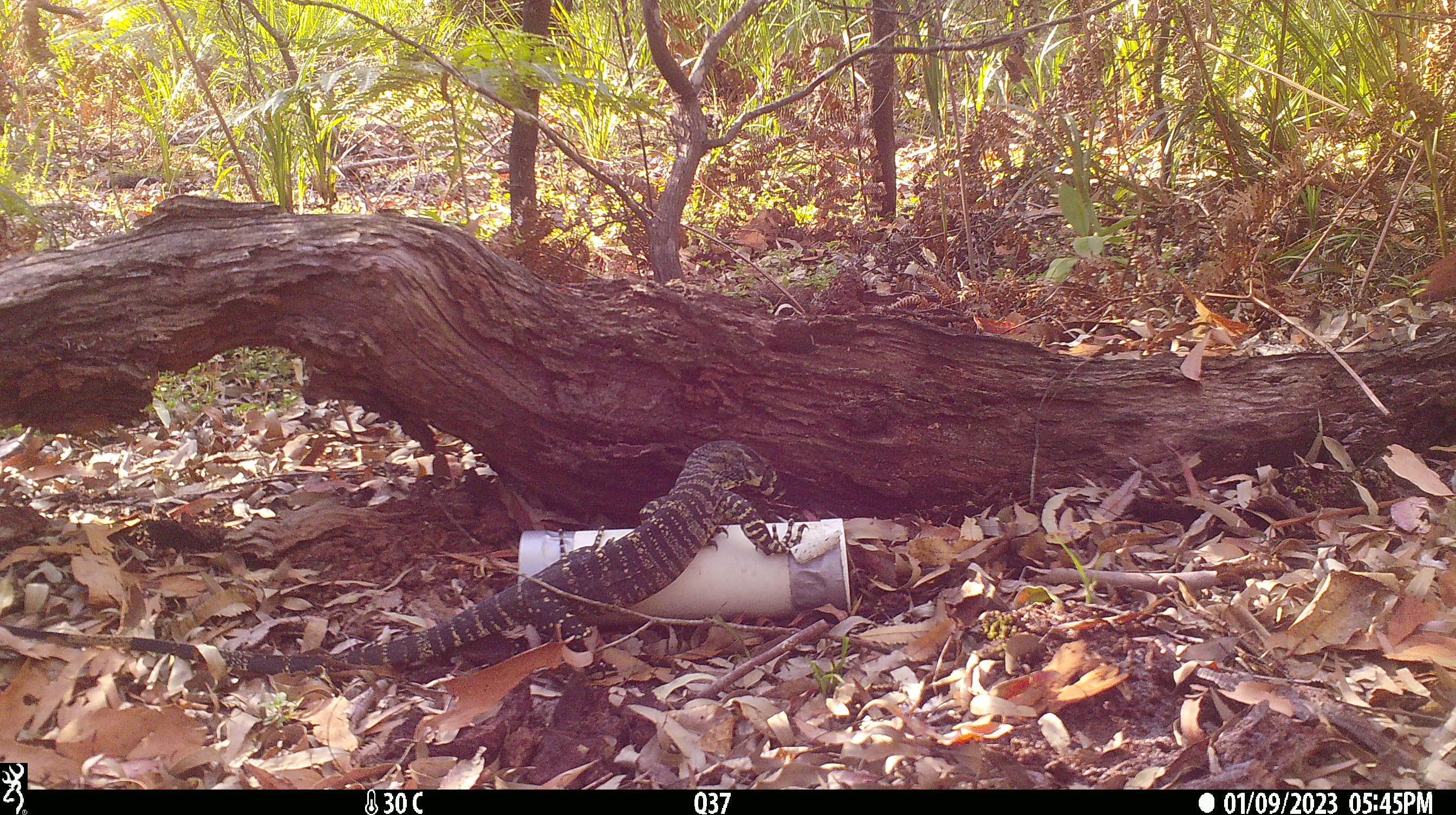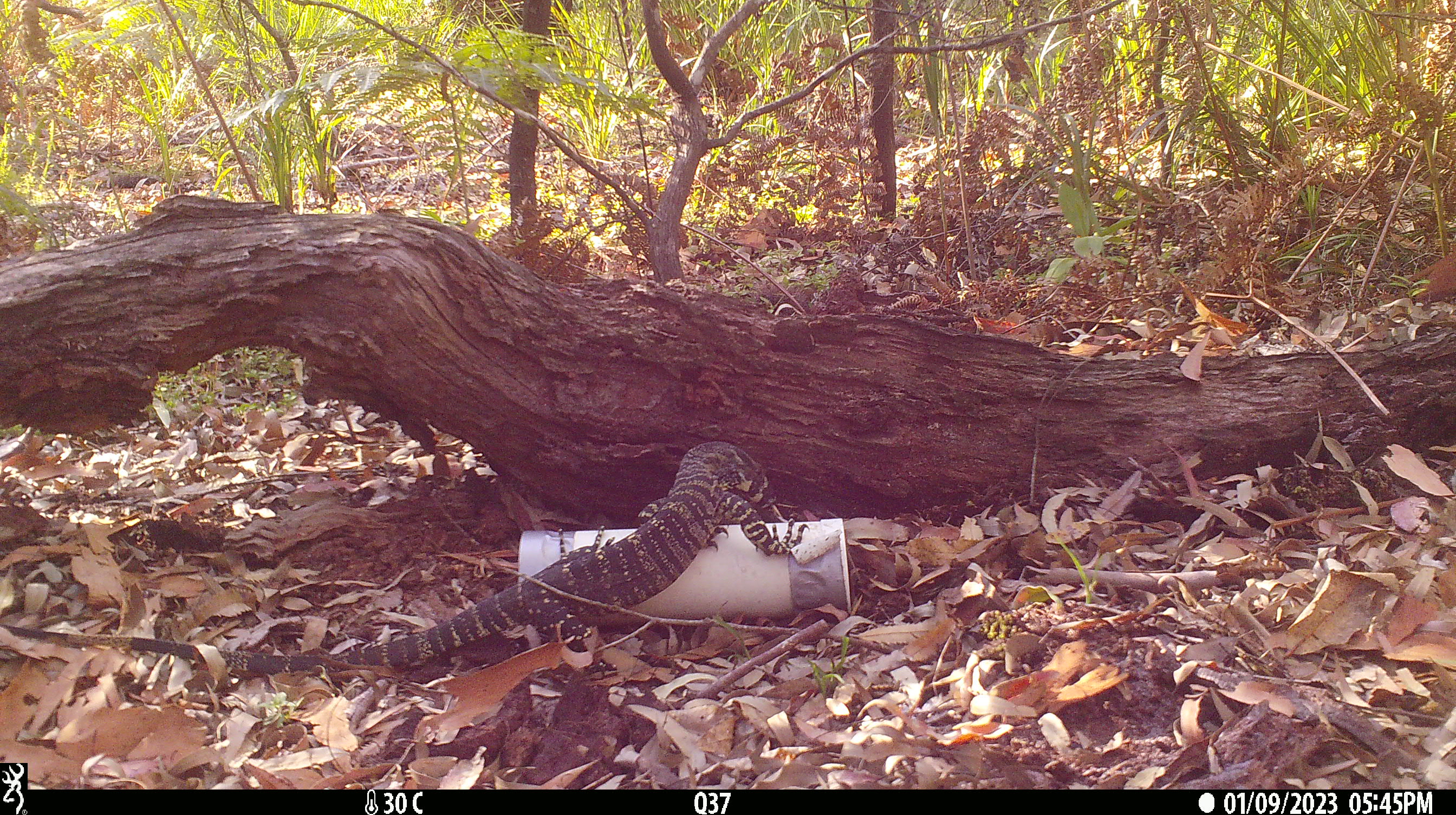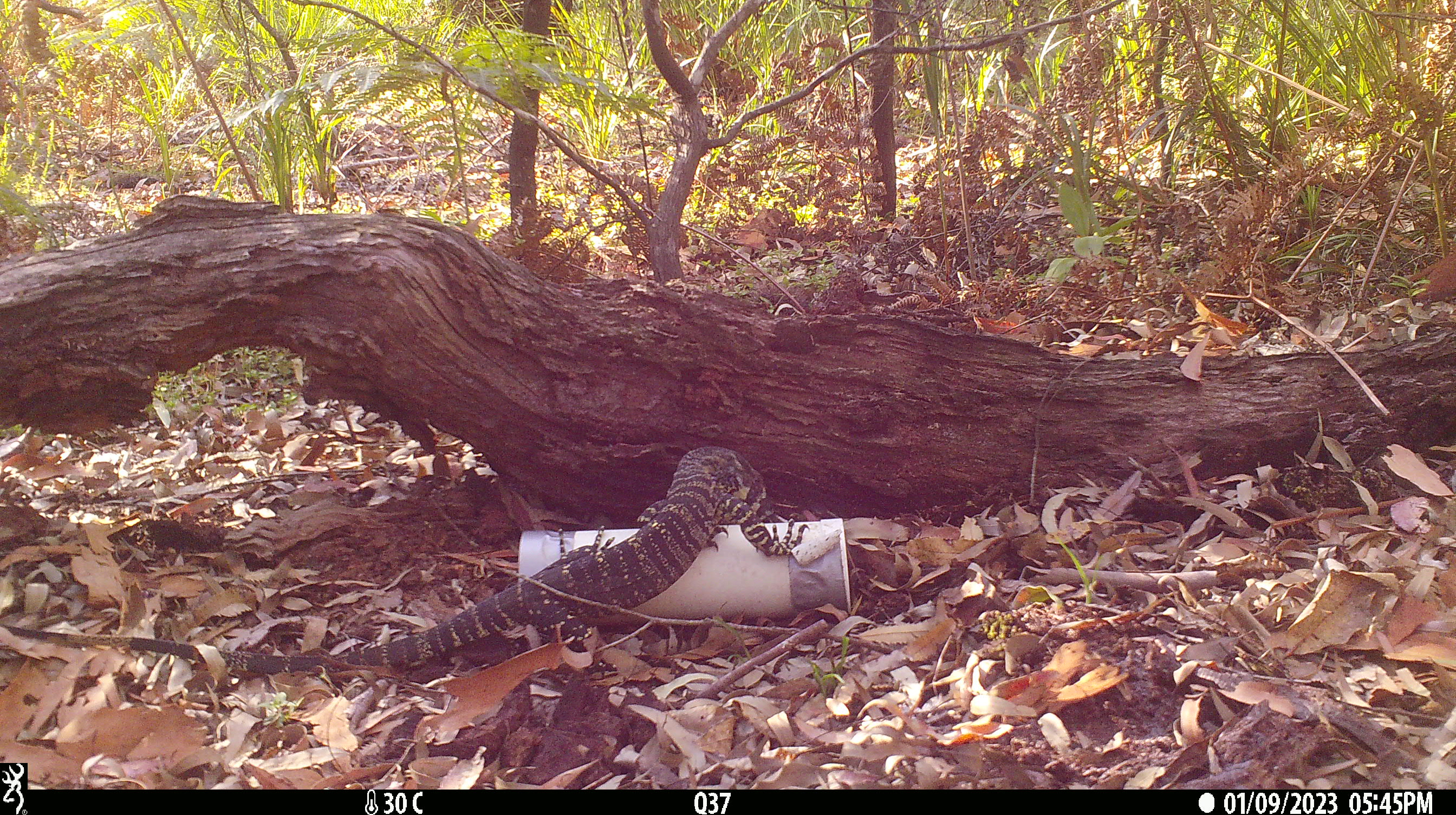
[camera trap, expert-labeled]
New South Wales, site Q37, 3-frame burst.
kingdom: Animalia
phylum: Chordata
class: Reptilia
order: Squamata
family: Varanidae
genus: Varanus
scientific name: Varanus varius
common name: lace monitor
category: goanna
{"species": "goanna (lace monitor) (Varanus varius)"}